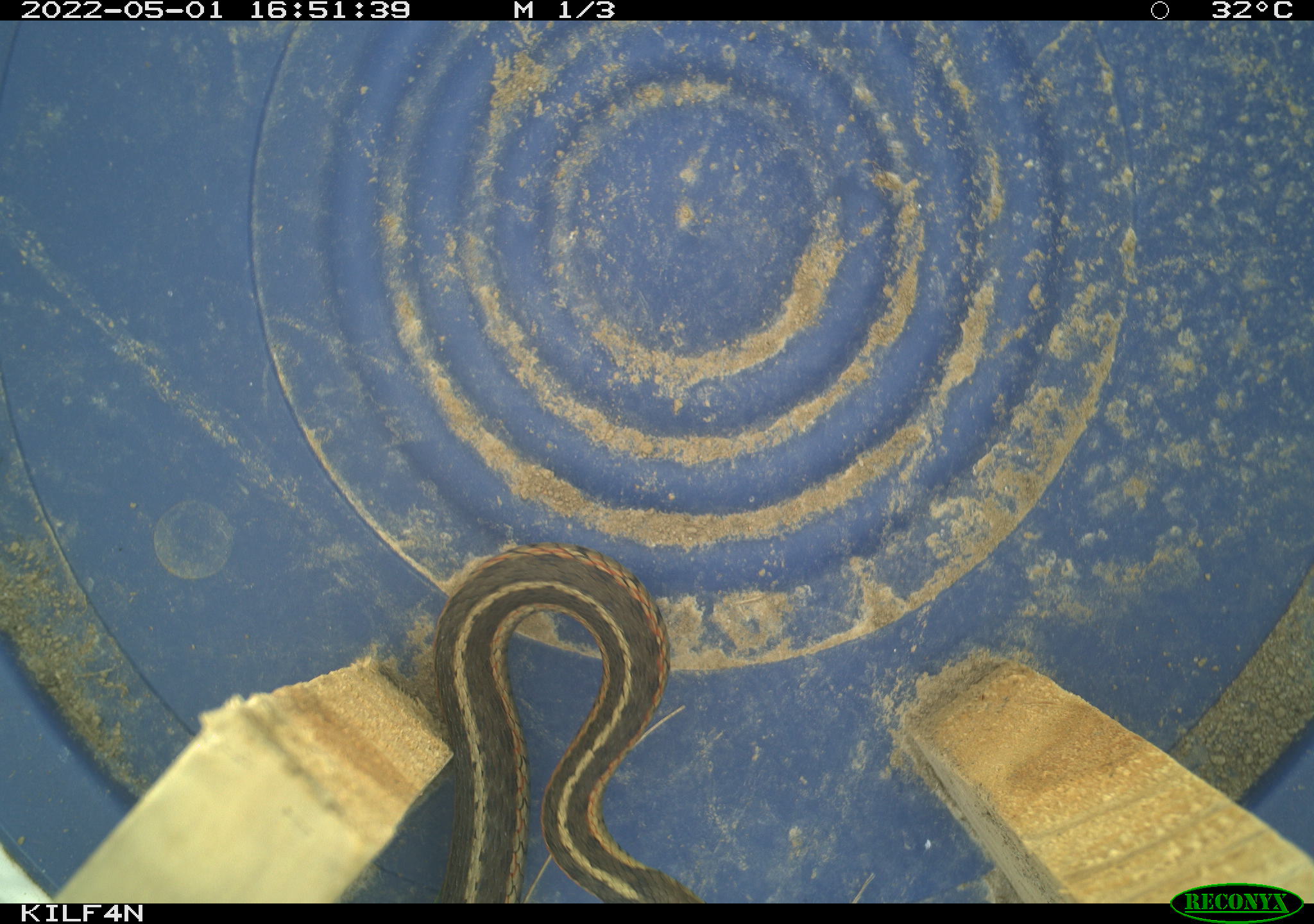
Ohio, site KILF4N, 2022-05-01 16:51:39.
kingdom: Animalia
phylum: Chordata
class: Reptilia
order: Squamata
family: Colubridae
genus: Thamnophis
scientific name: Thamnophis sirtalis sirtalis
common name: eastern gartersnake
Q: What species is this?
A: Eastern gartersnake (Thamnophis sirtalis sirtalis).